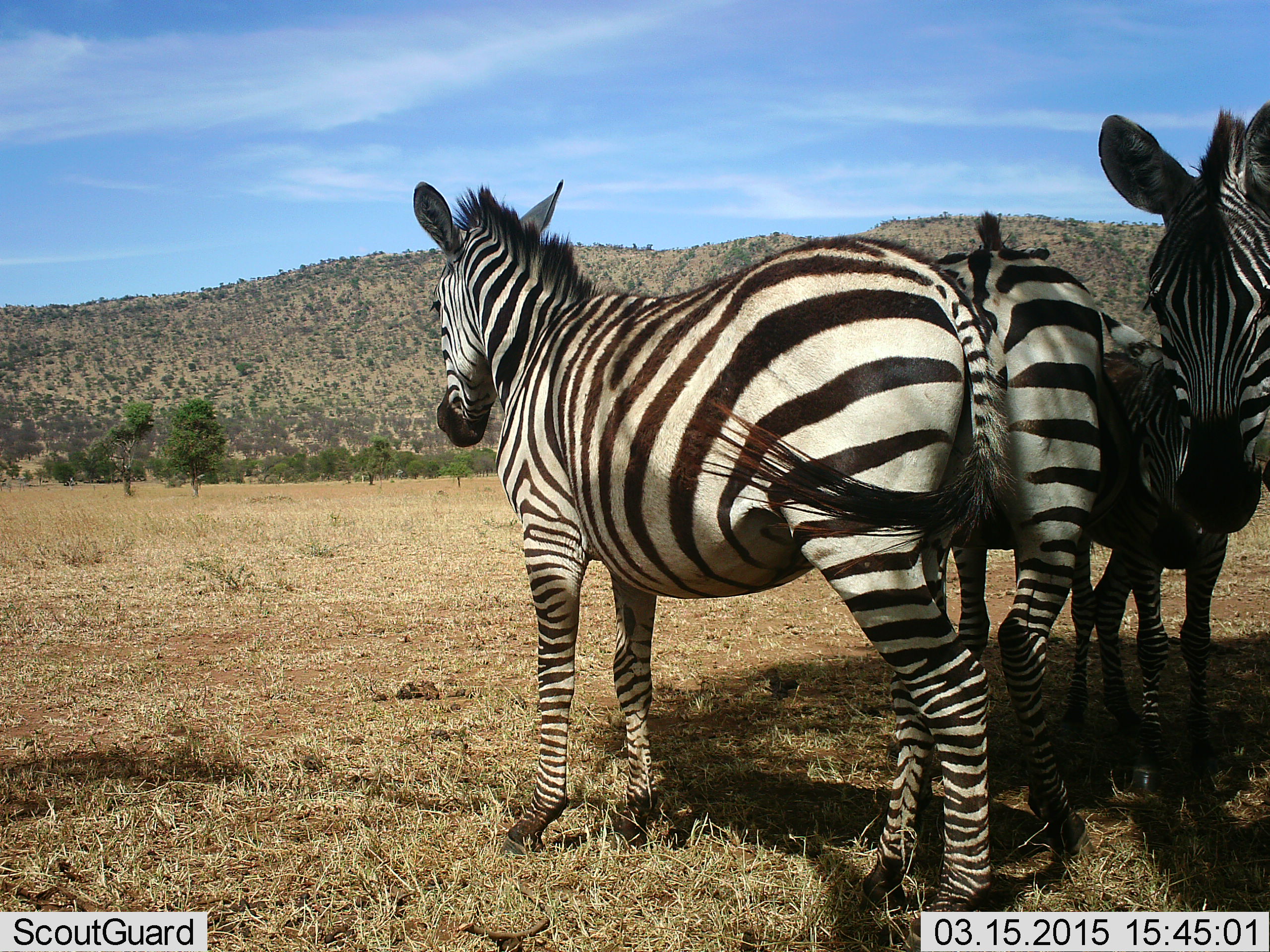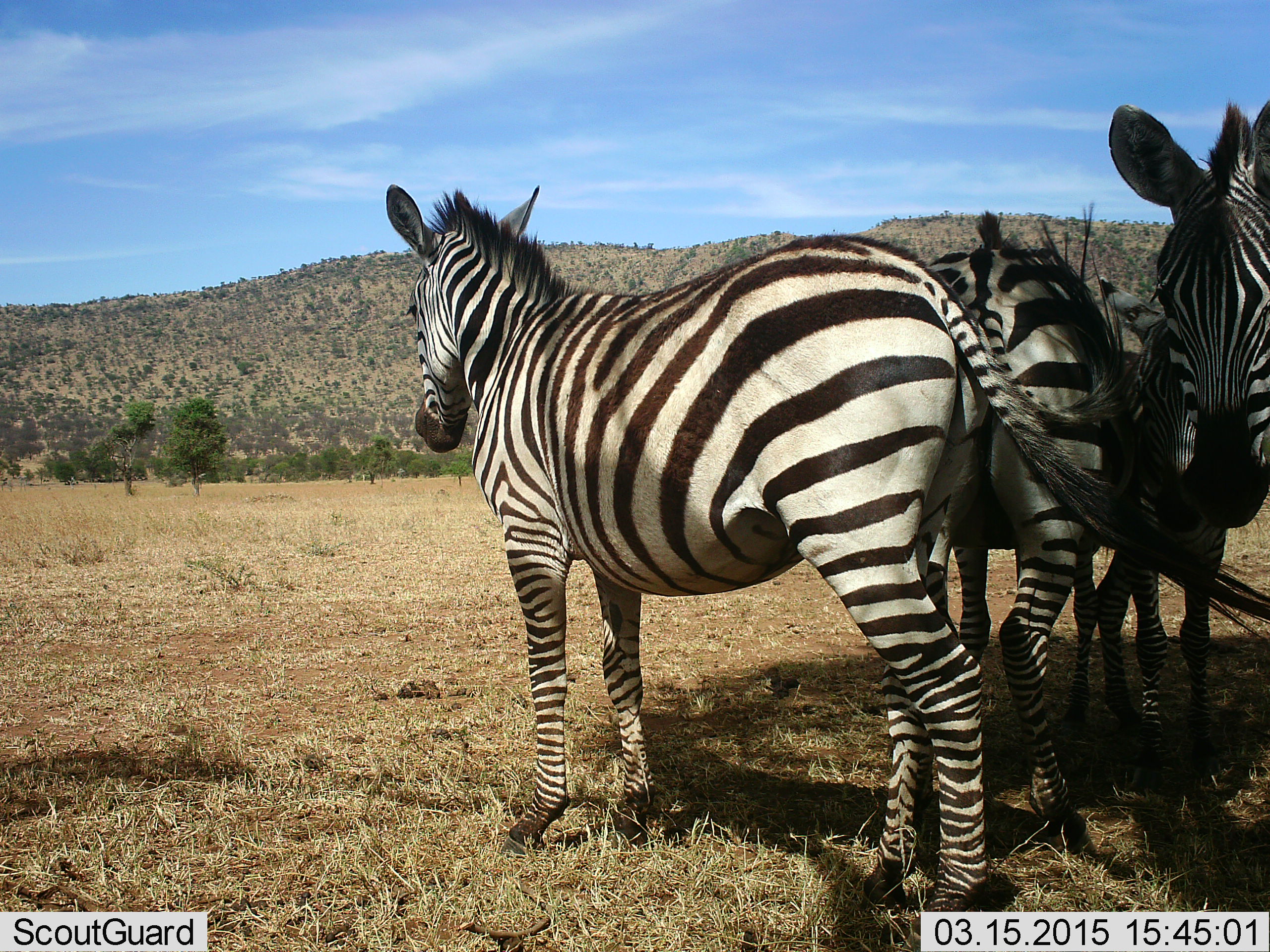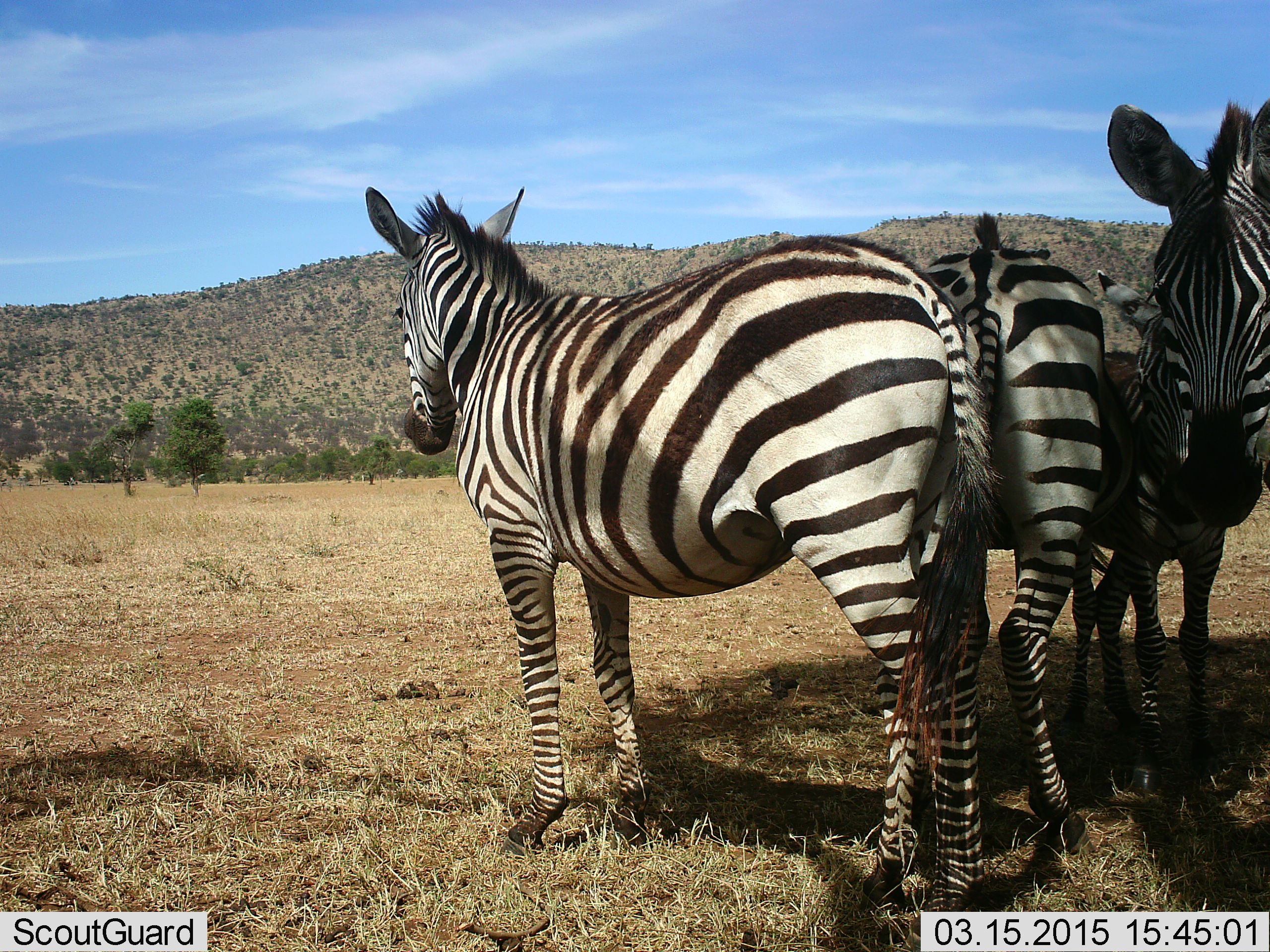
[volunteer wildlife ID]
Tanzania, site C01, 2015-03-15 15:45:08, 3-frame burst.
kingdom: Animalia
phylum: Chordata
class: Mammalia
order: Perissodactyla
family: Equidae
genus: Equus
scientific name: Equus quagga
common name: plains zebra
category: zebra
Zebra (plains zebra) (Equus quagga), count 4. Behavior (volunteer vote fractions): standing 100%, resting 20%, moving 0%, interacting 10%. Young present (vote fraction): 0%. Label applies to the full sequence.